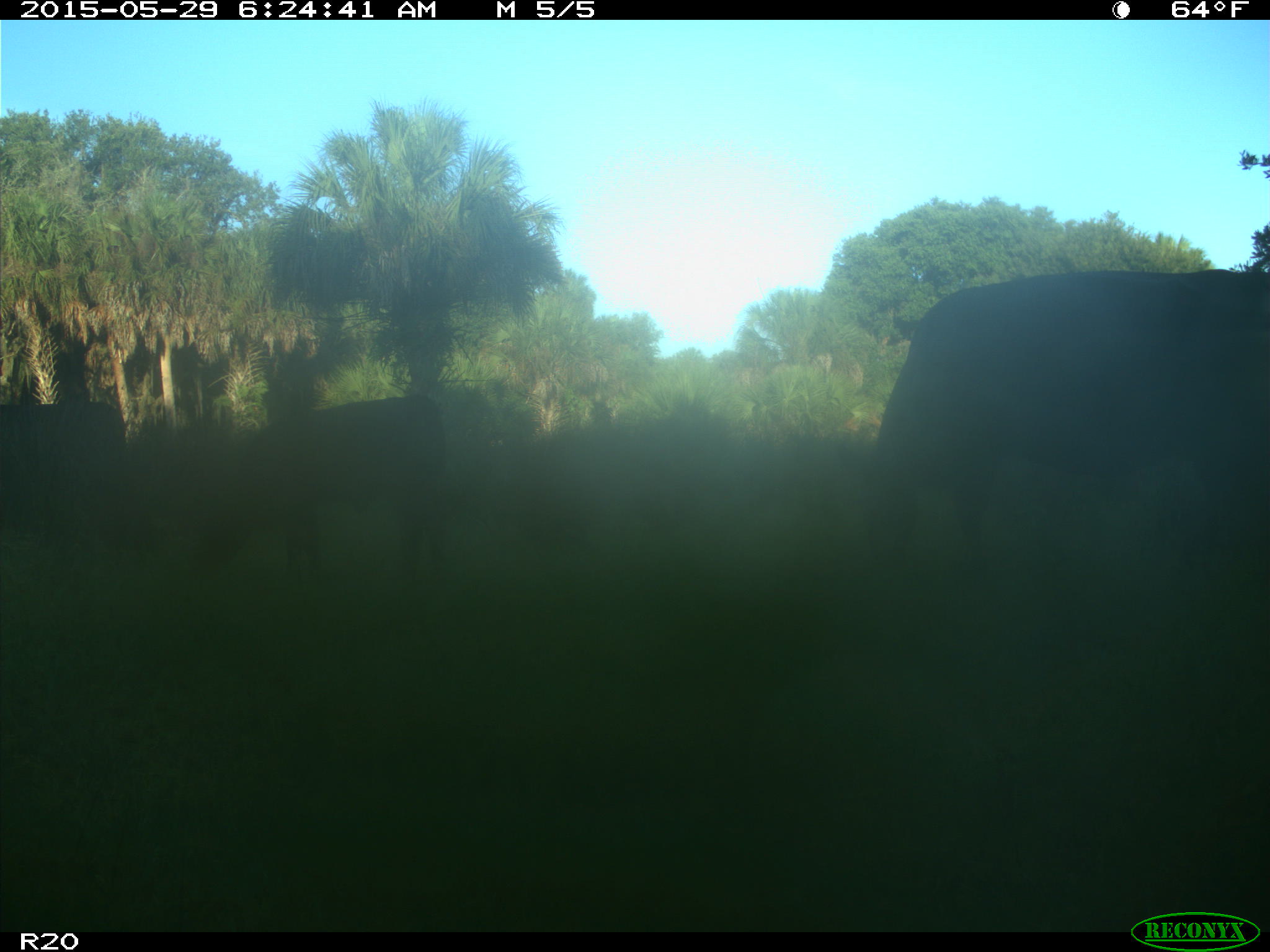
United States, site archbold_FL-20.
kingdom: Animalia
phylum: Chordata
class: Mammalia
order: Artiodactyla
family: Bovidae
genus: Bos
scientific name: Bos taurus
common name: domestic cow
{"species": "Bos taurus (domestic cow)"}